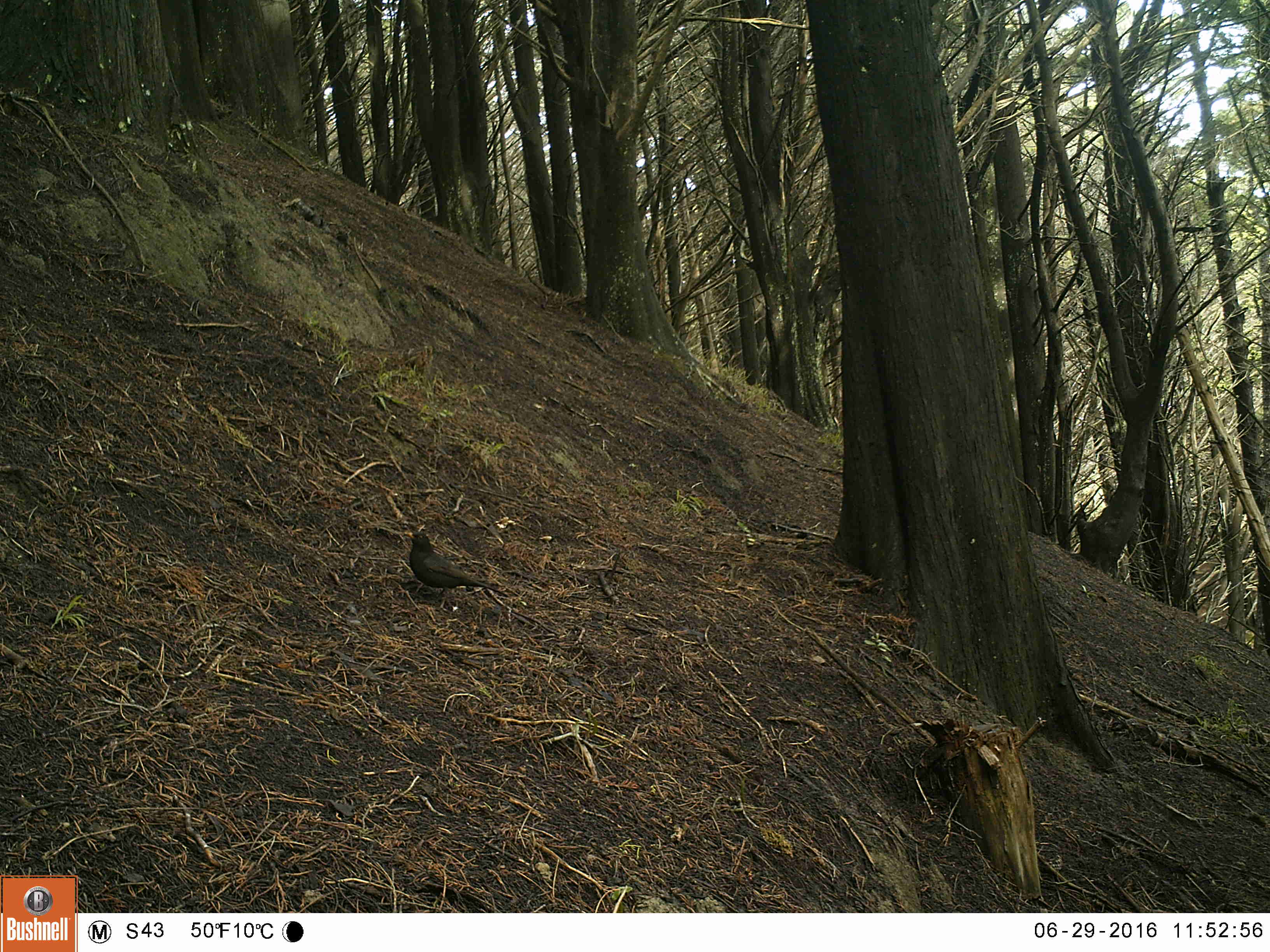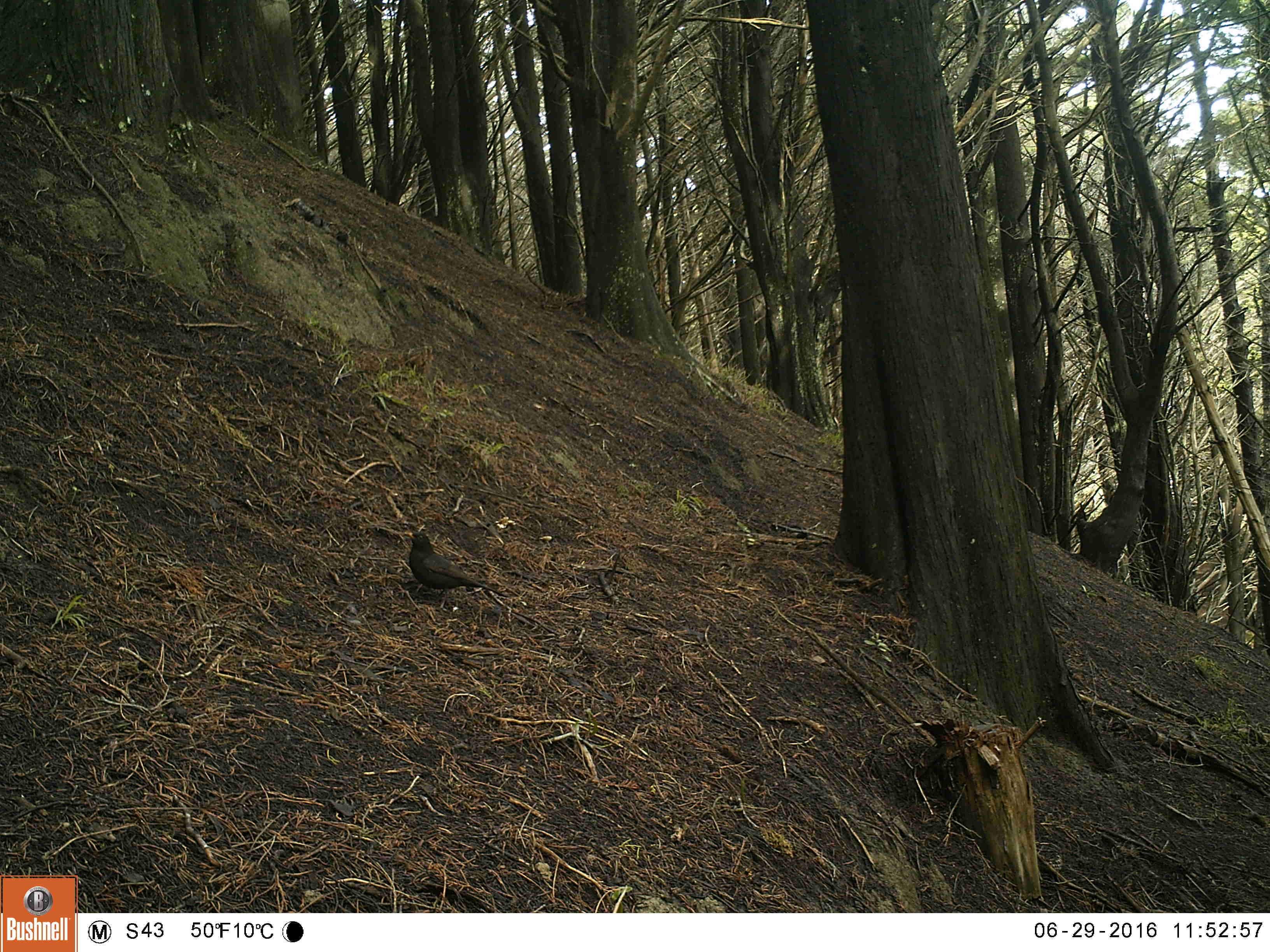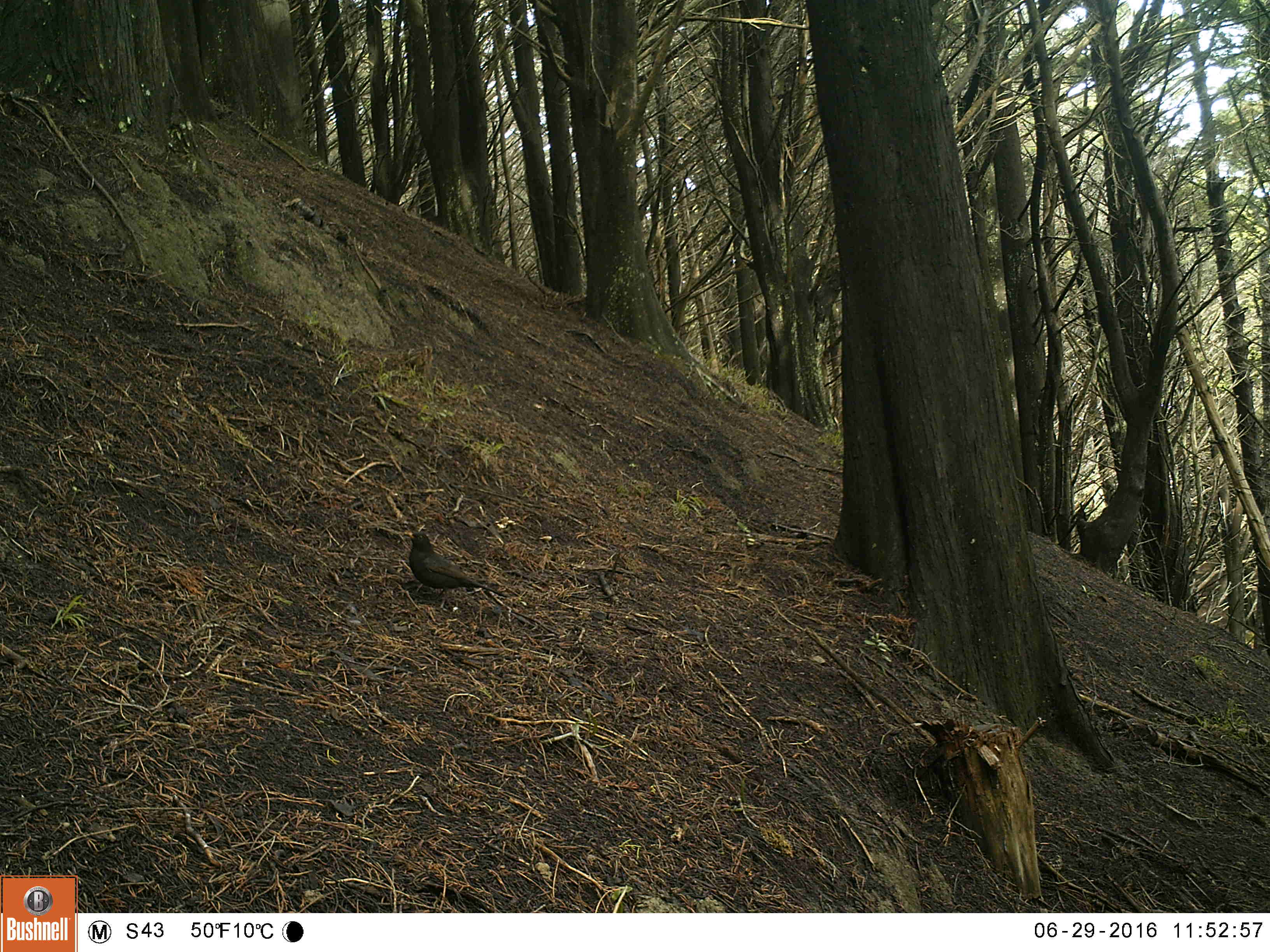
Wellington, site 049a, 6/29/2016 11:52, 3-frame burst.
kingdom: Animalia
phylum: Chordata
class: Aves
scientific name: Aves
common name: bird